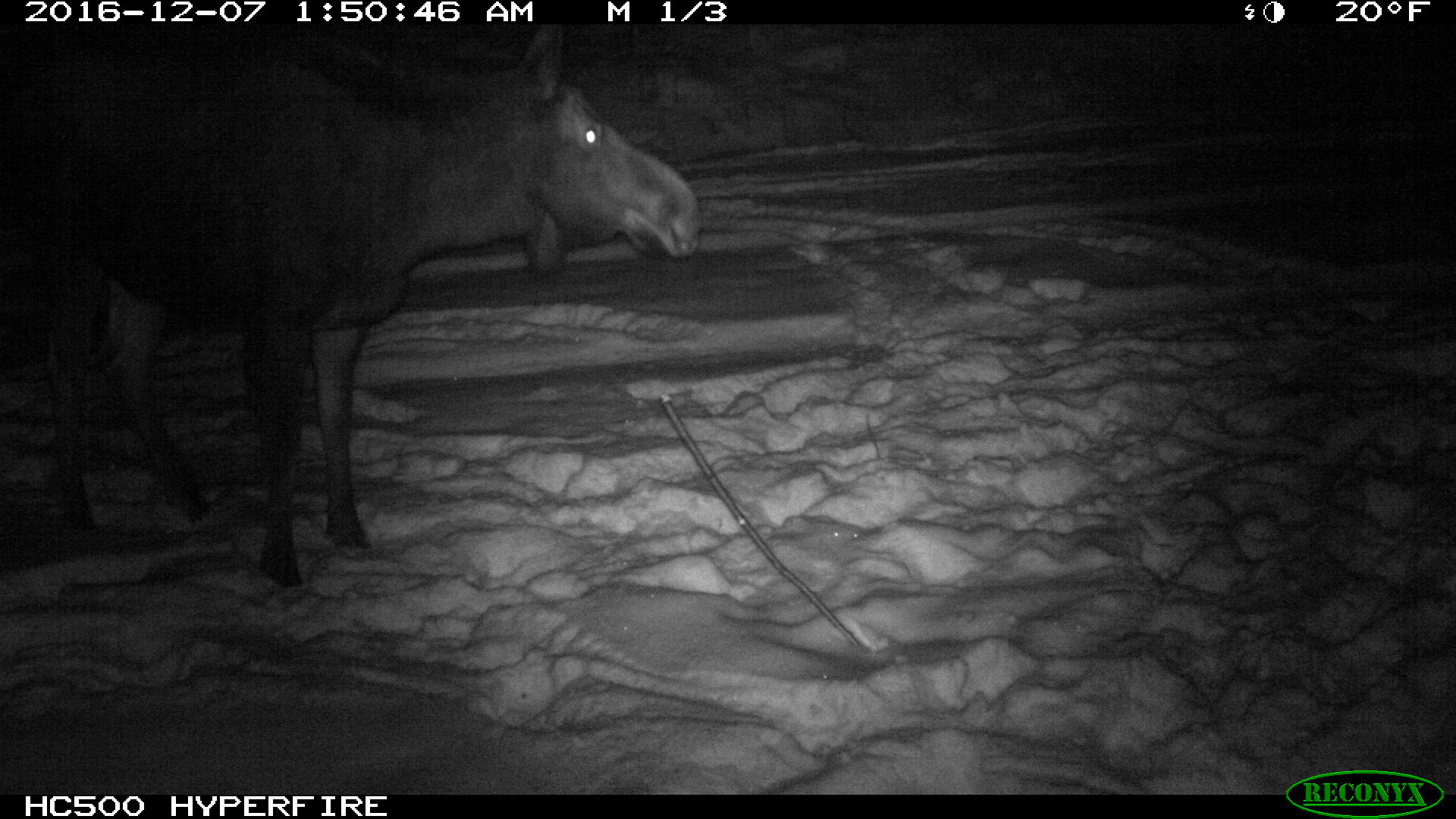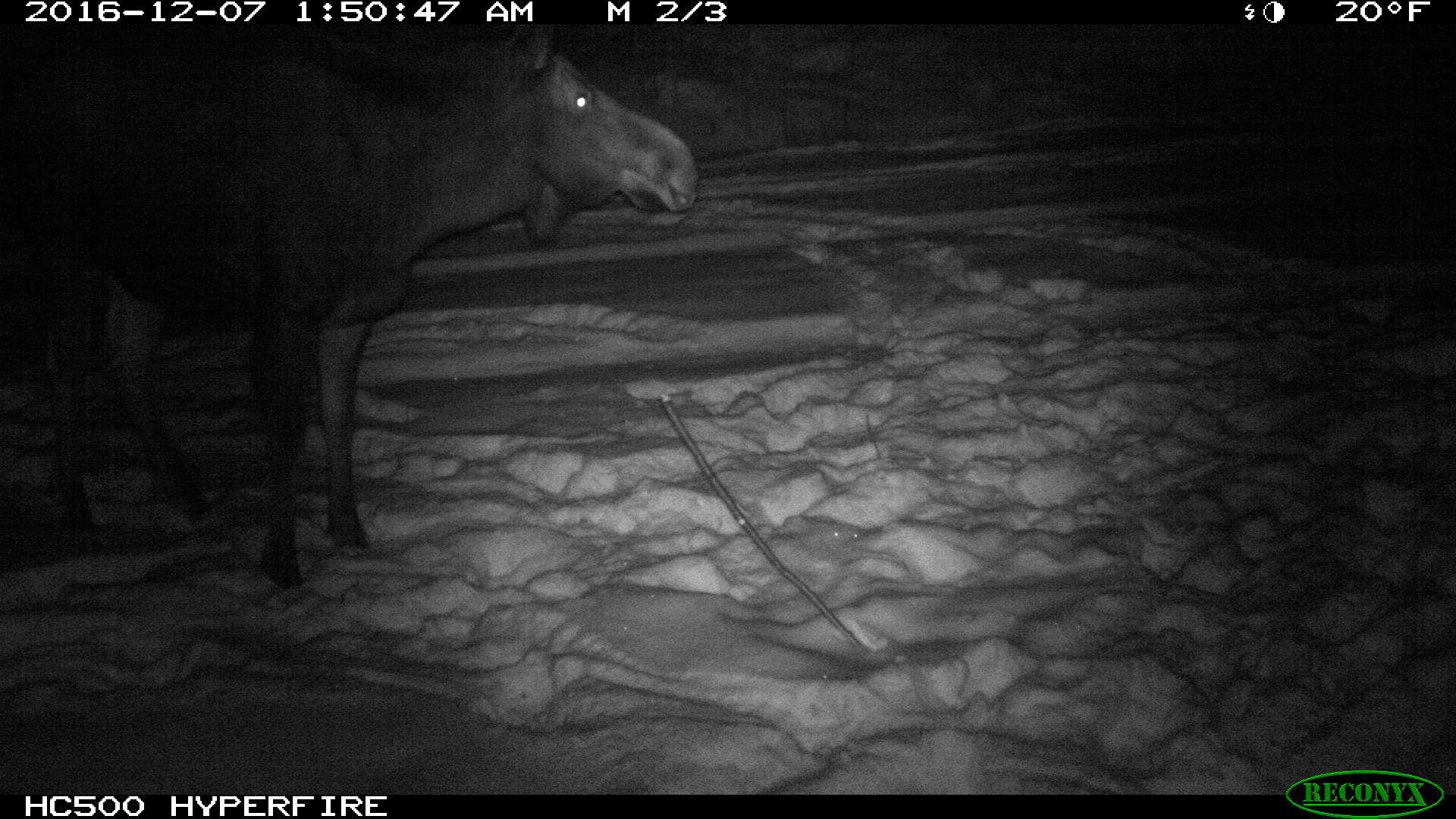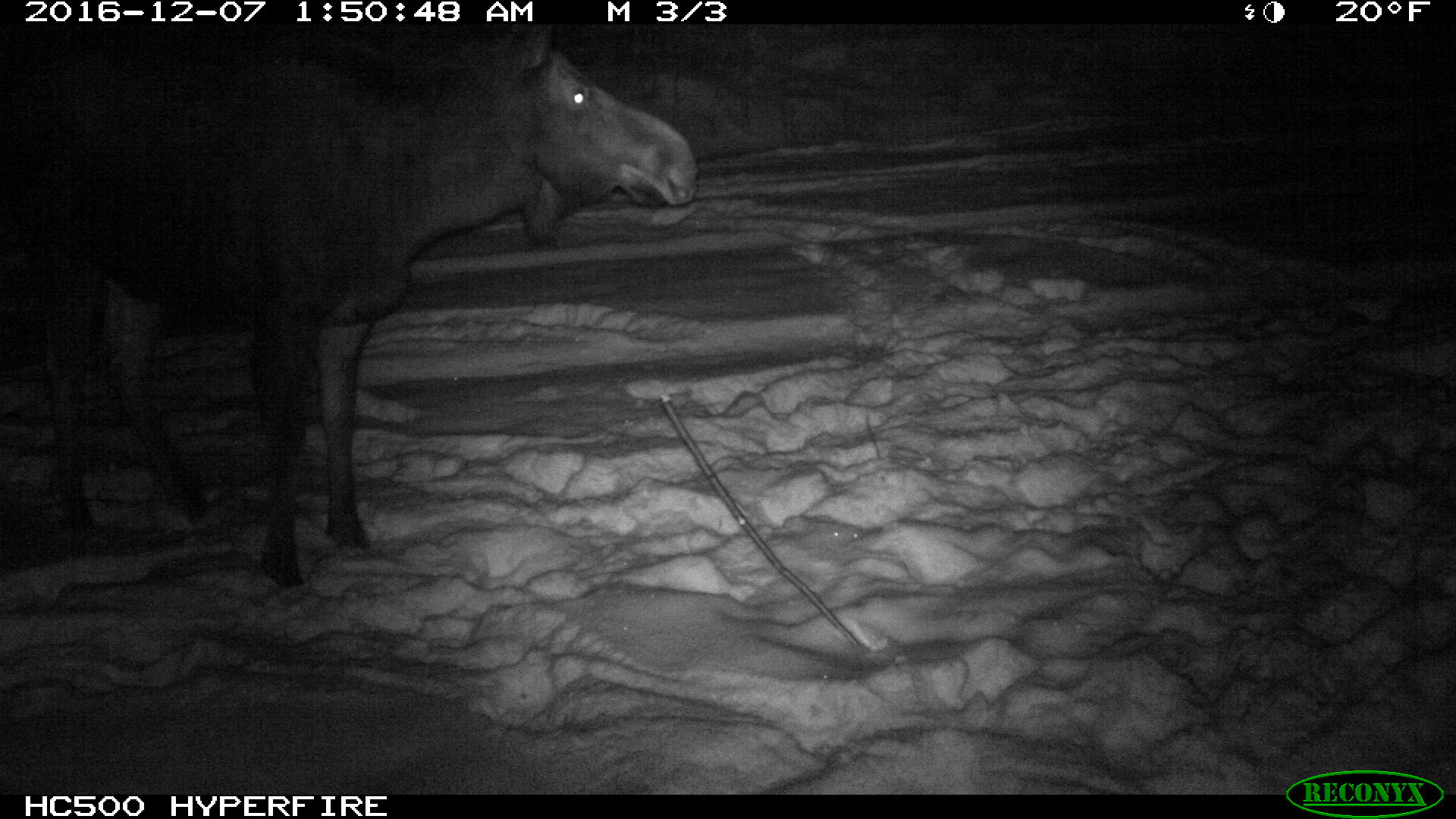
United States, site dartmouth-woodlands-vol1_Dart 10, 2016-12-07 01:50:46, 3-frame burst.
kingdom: Animalia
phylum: Chordata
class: Mammalia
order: Artiodactyla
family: Cervidae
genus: Alces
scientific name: Alces alces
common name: moose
Moose (Alces alces).